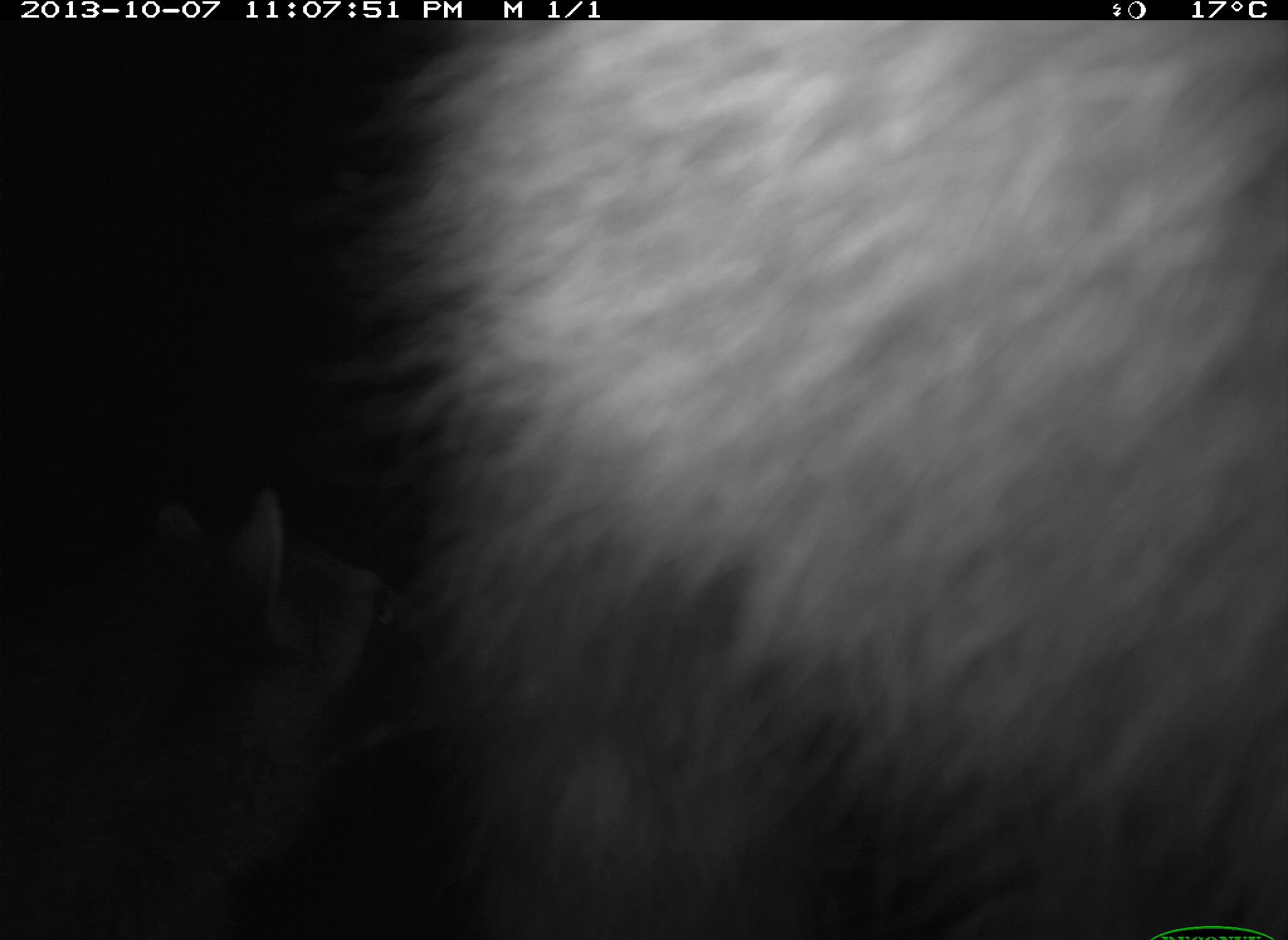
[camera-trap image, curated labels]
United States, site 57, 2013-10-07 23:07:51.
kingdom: Animalia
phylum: Chordata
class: Mammalia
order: Carnivora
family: Procyonidae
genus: Procyon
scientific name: Procyon lotor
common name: raccoon